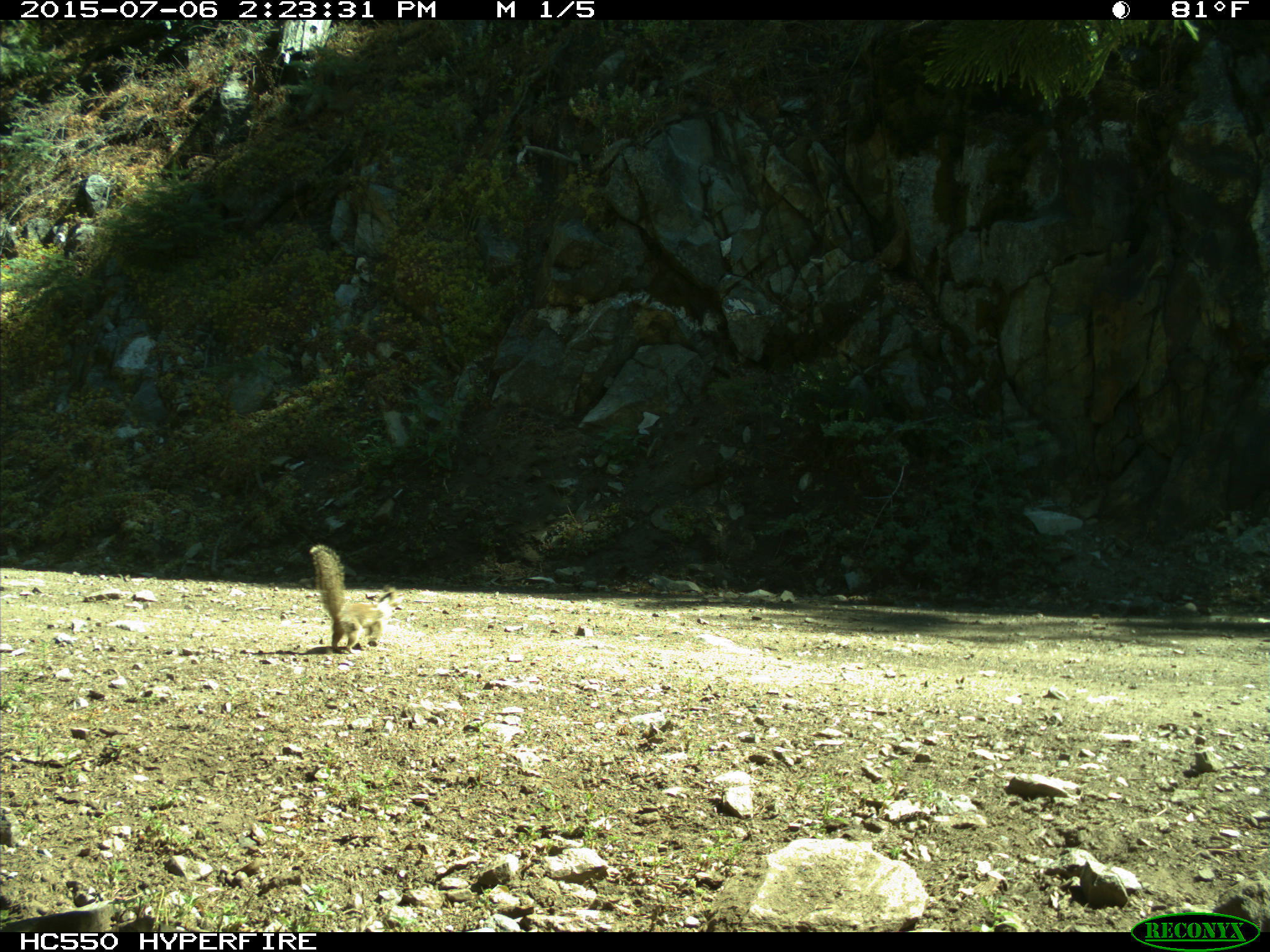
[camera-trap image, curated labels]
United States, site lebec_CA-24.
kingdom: Animalia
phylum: Chordata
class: Mammalia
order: Rodentia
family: Sciuridae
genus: Otospermophilus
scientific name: Otospermophilus beecheyi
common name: california ground squirrel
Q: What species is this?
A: Otospermophilus beecheyi (california ground squirrel).